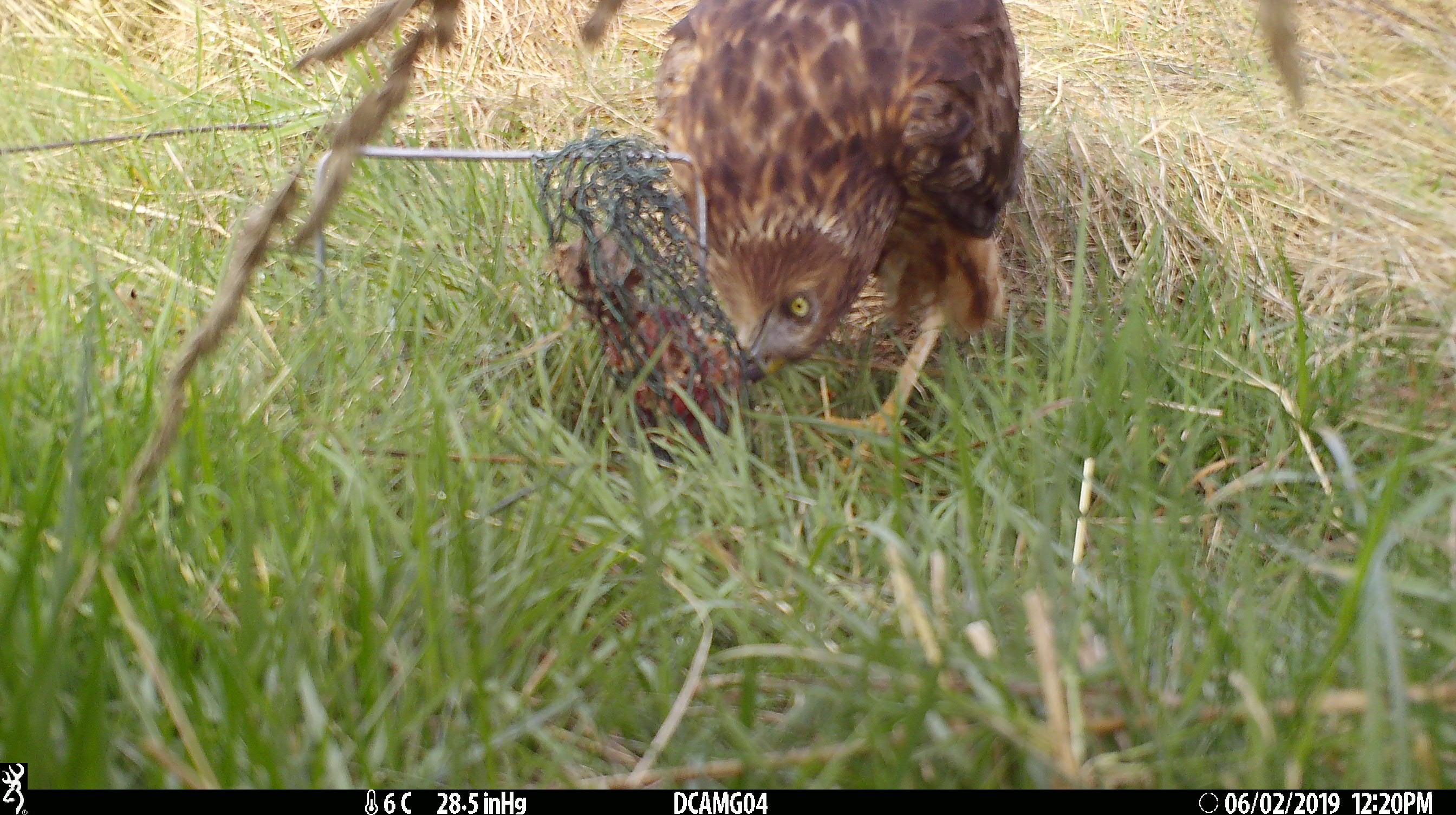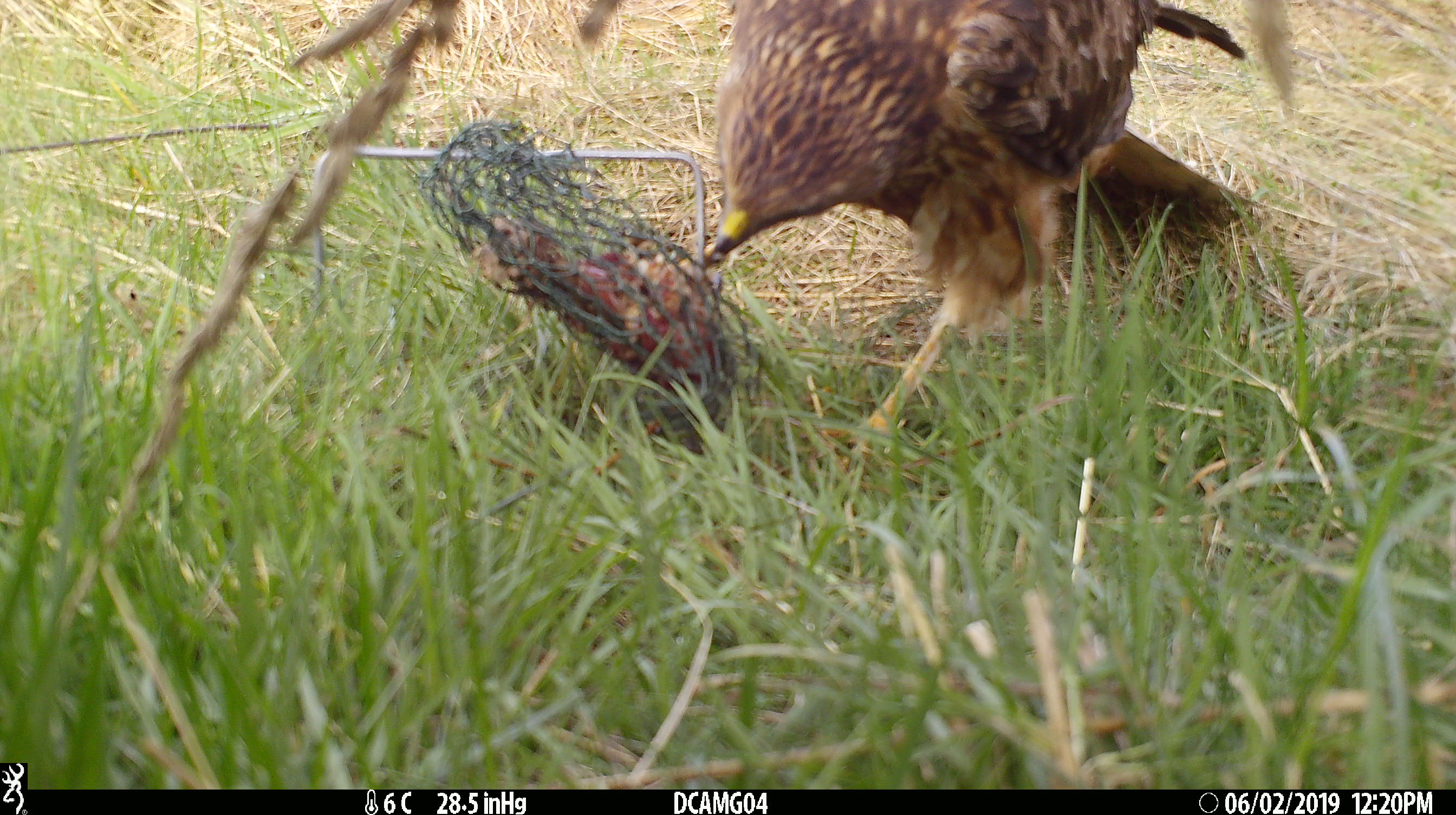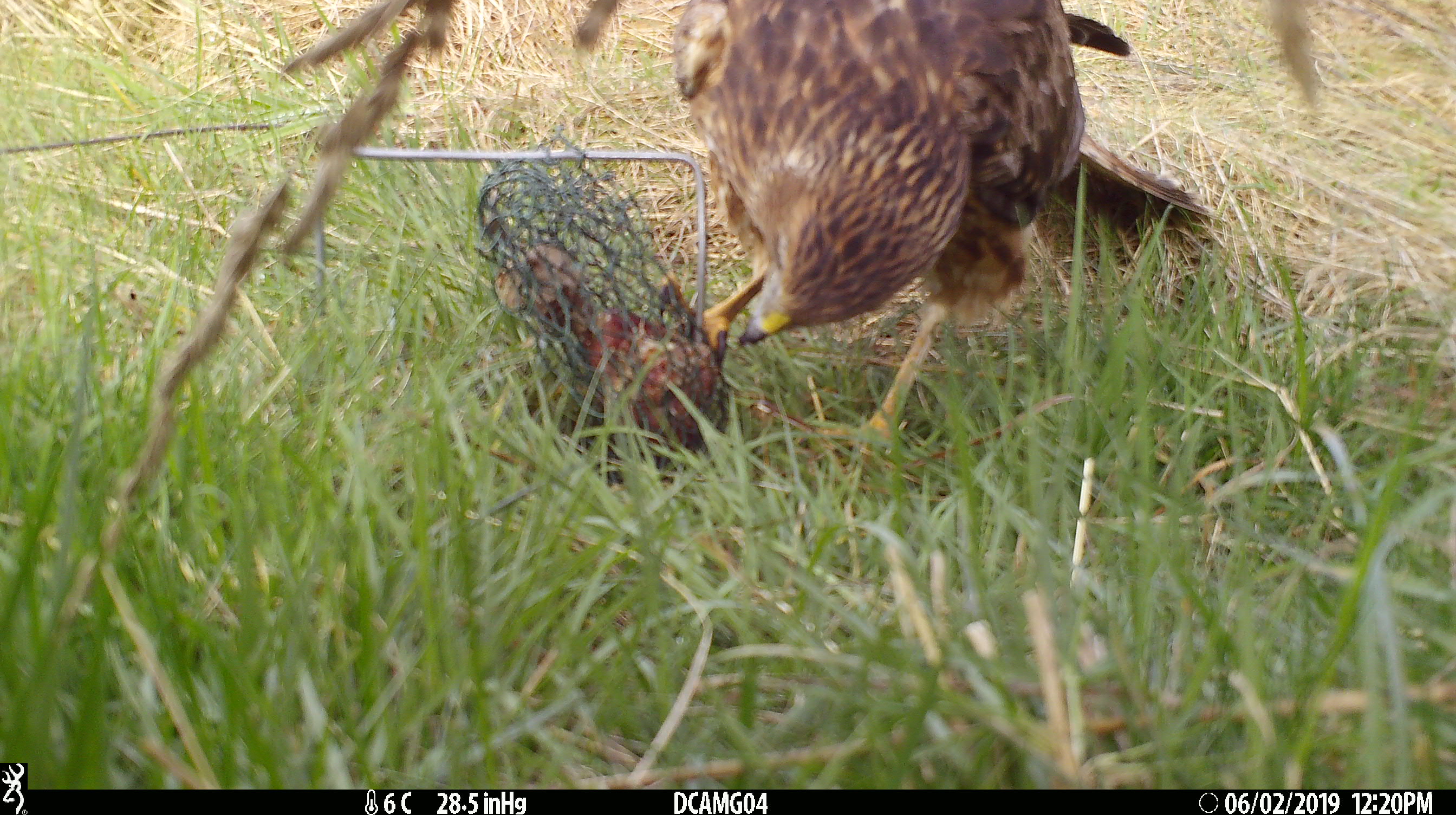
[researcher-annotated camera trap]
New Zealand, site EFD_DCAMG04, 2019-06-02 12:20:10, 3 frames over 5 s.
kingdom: Animalia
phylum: Chordata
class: Aves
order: Accipitriformes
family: Accipitridae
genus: Circus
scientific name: Circus approximans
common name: swamp harrier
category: harrier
Harrier (swamp harrier) (Circus approximans).